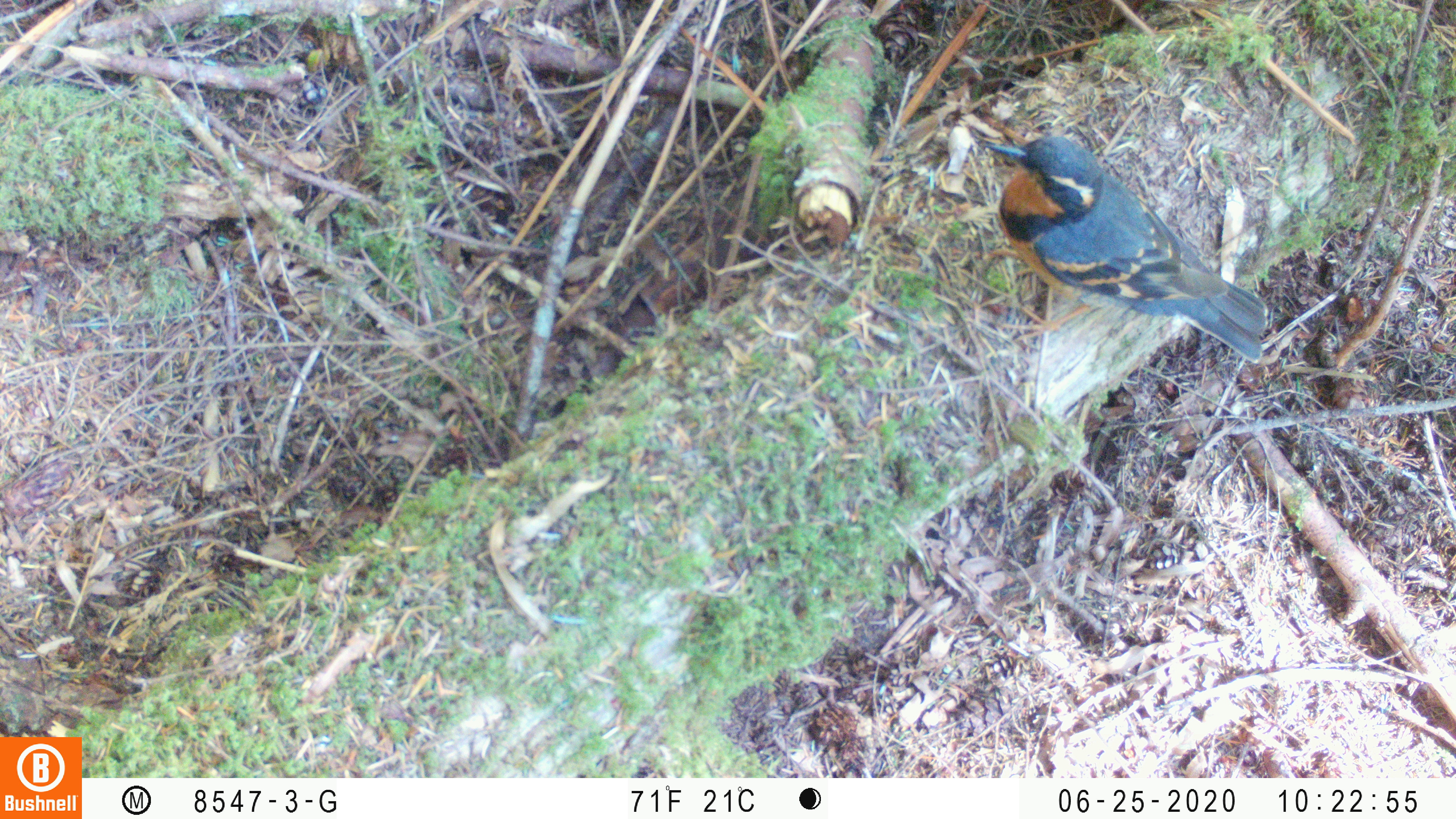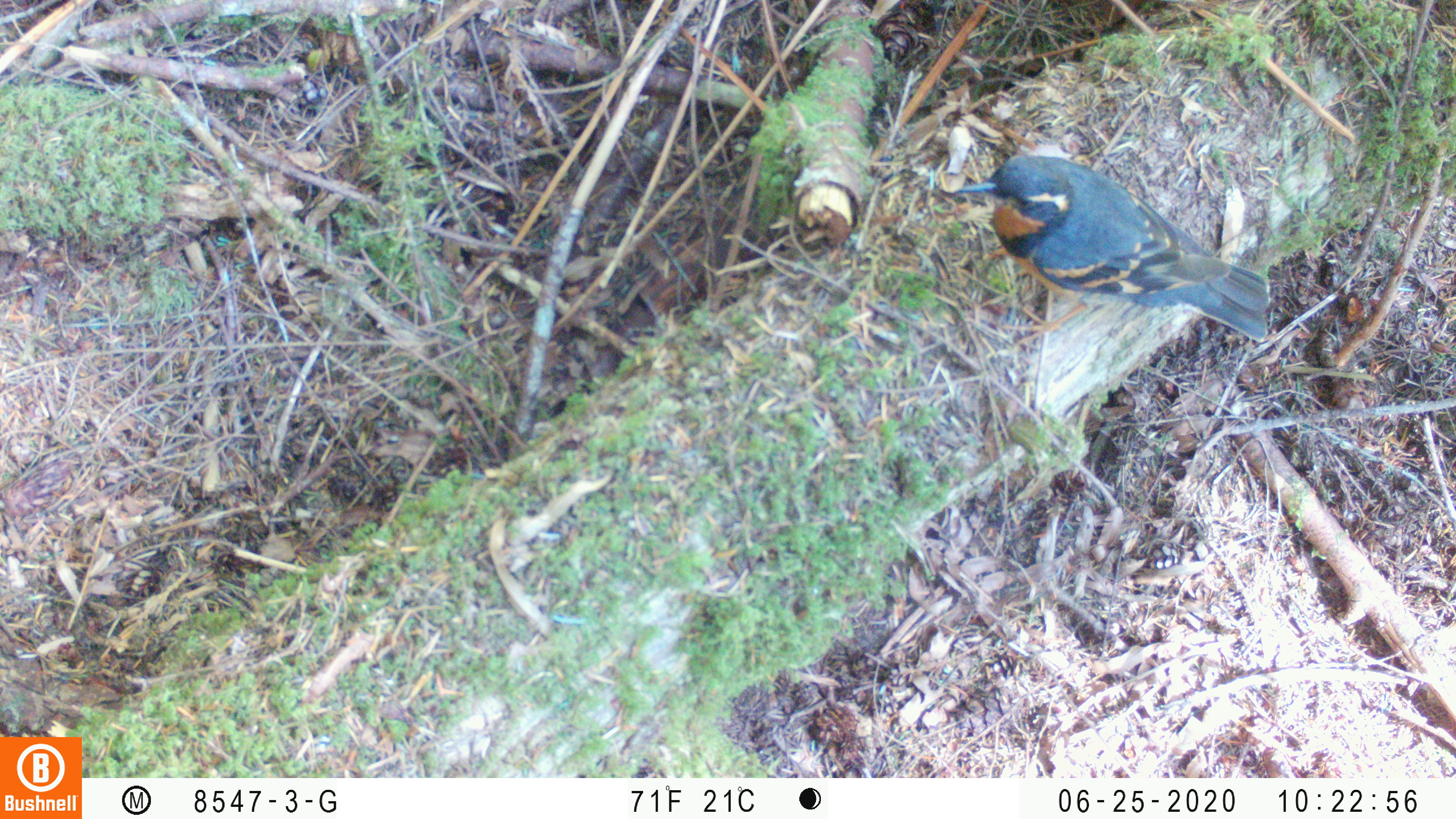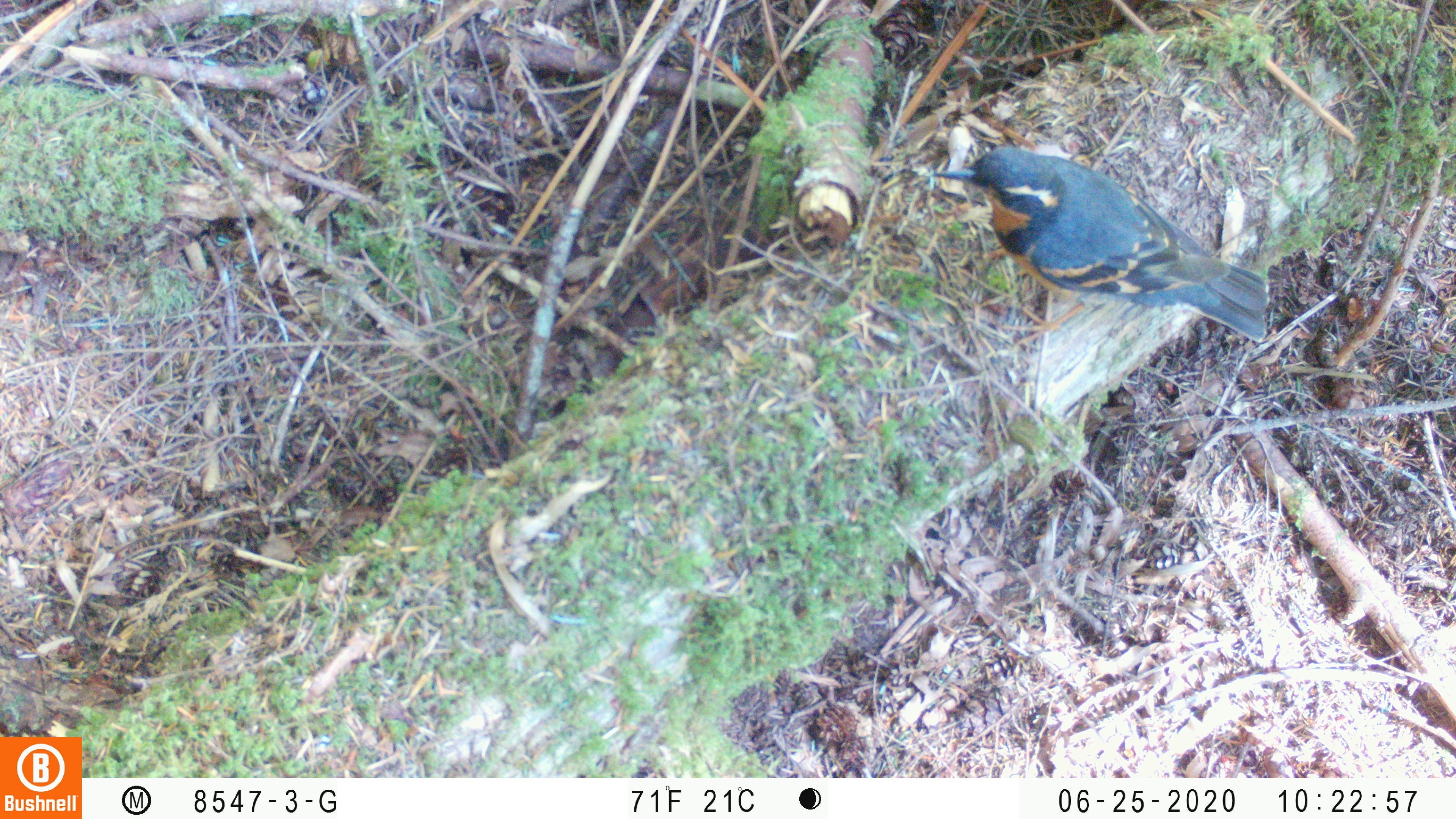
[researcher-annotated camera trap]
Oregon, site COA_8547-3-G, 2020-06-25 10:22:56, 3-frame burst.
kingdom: Animalia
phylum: Chordata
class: Aves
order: Passeriformes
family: Turdidae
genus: Ixoreus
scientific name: Ixoreus naevius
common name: varied thrush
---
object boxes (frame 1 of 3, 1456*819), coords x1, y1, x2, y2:
varied thrush: 979, 126, 1273, 359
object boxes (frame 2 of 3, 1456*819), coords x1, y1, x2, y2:
varied thrush: 948, 152, 1277, 340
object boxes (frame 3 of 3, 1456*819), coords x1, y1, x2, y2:
varied thrush: 927, 150, 1273, 352